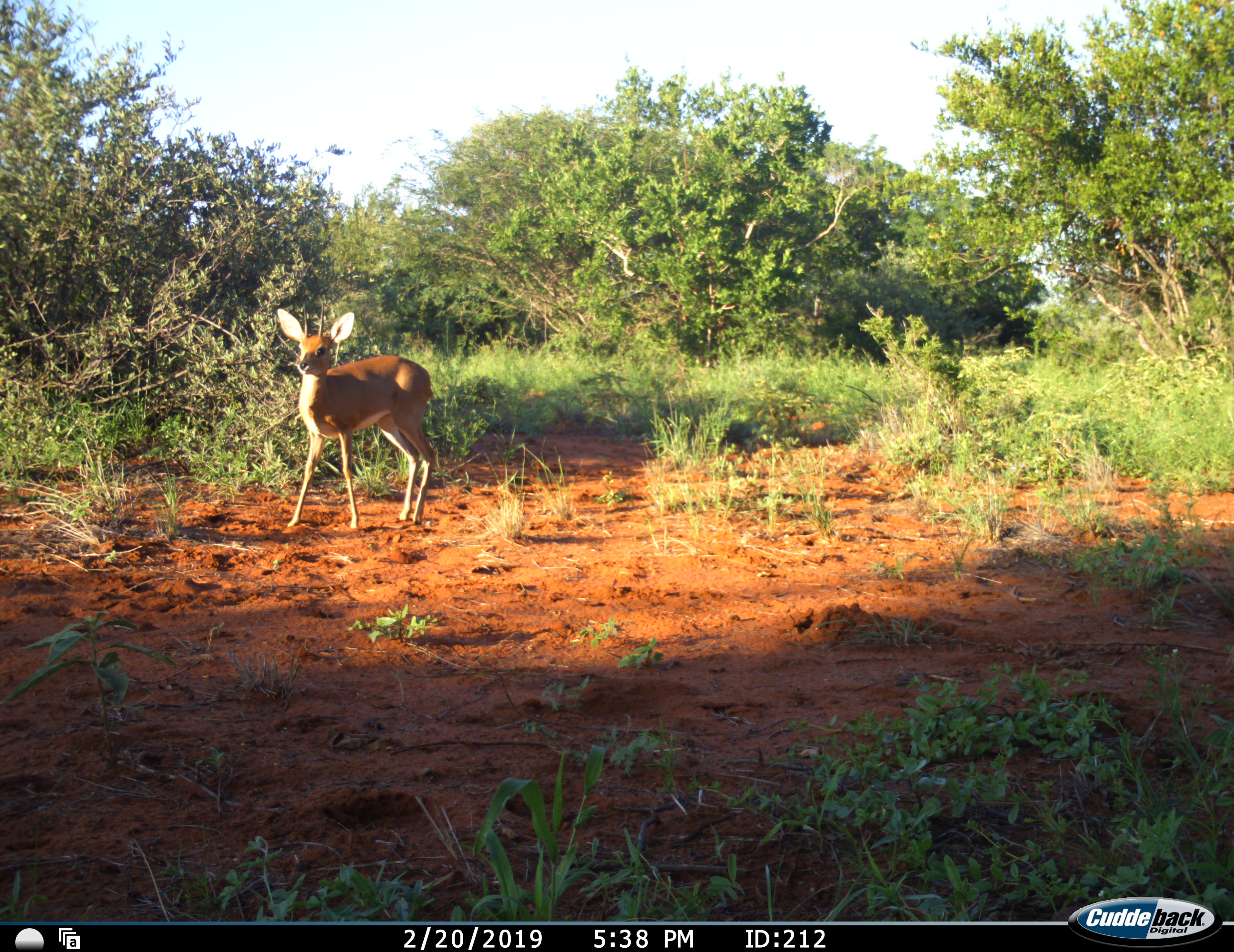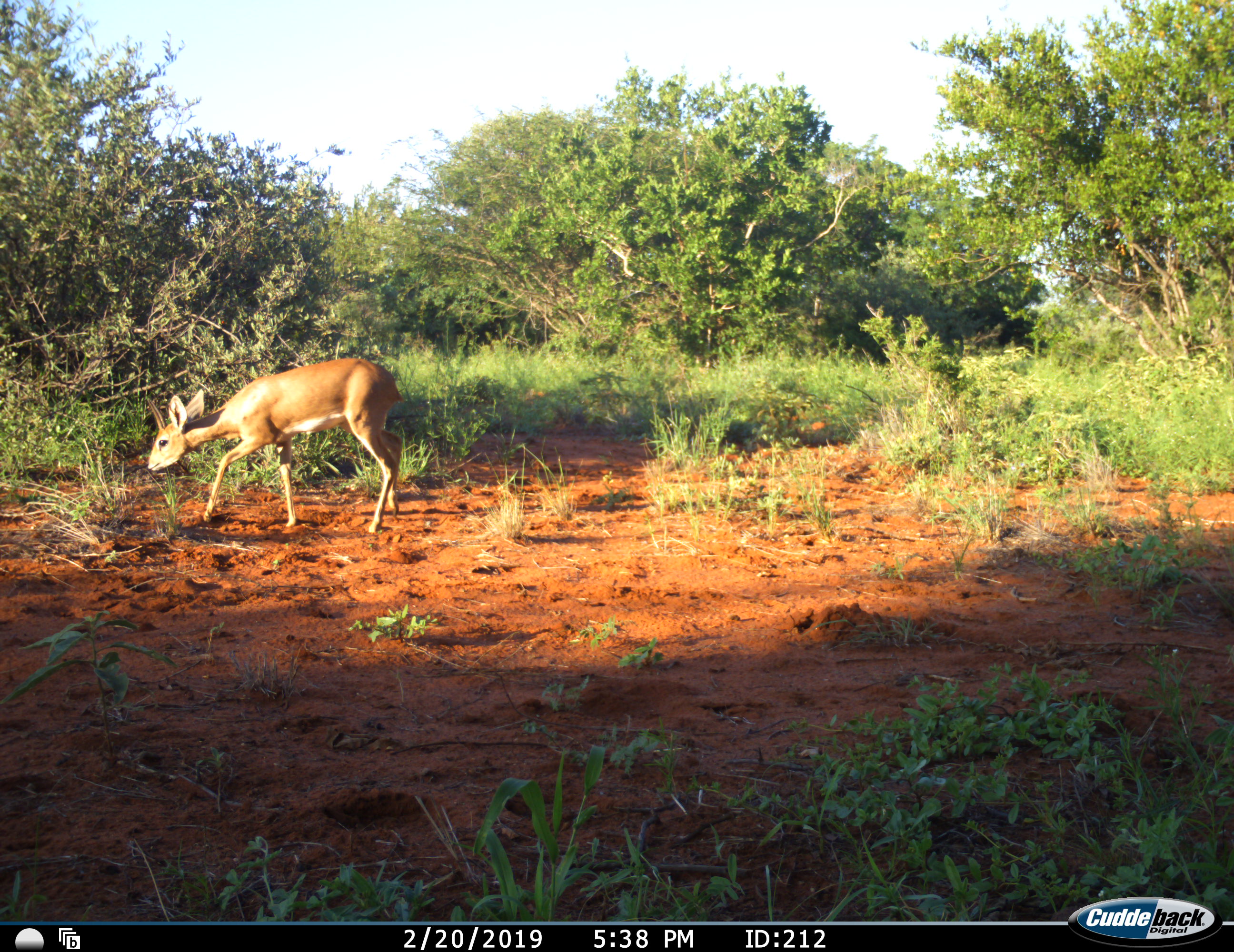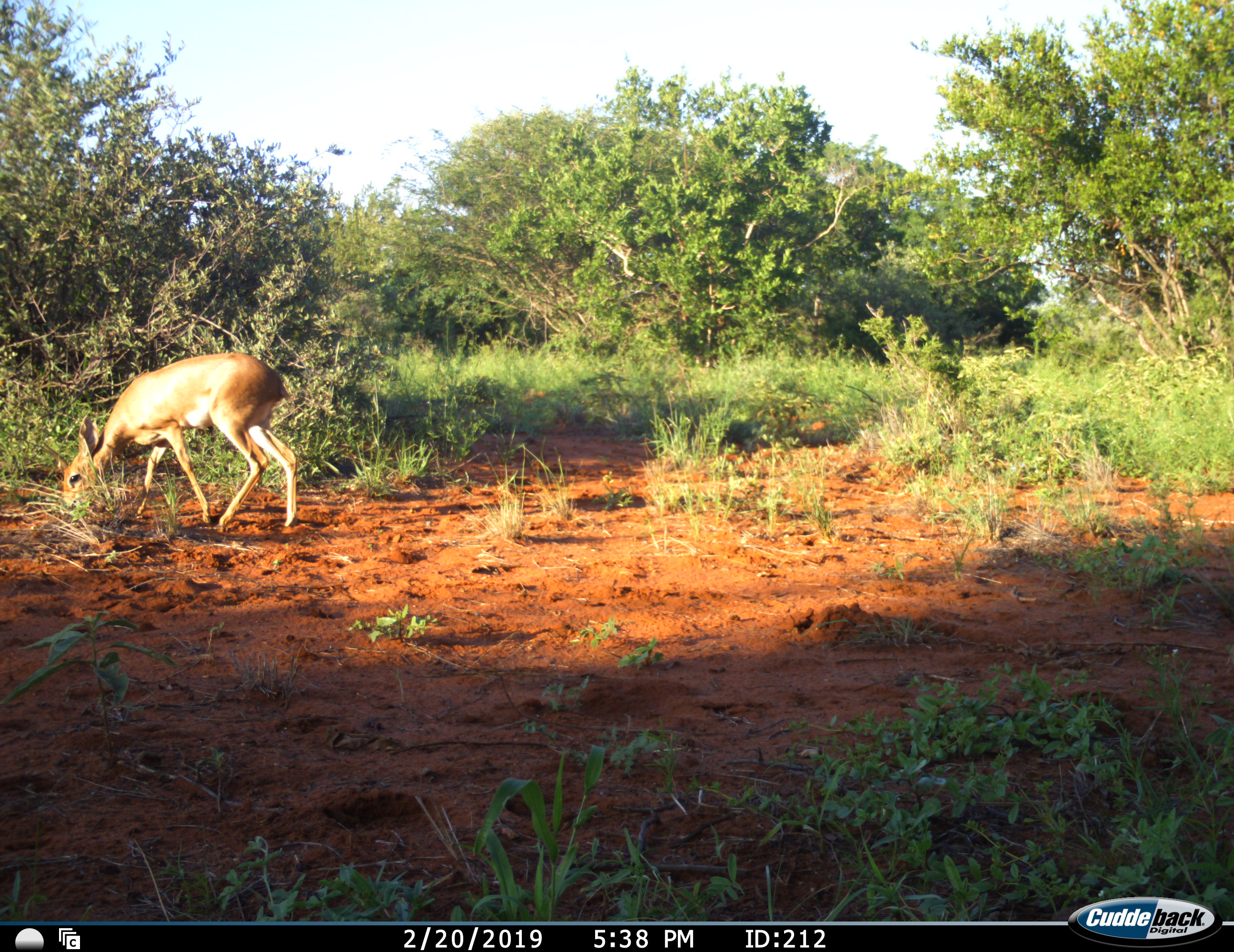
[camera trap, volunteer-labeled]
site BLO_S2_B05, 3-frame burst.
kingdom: Animalia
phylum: Chordata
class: Mammalia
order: Artiodactyla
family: Bovidae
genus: Raphicerus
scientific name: Raphicerus campestris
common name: steenbok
Steenbok (Raphicerus campestris), count 1. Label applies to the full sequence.